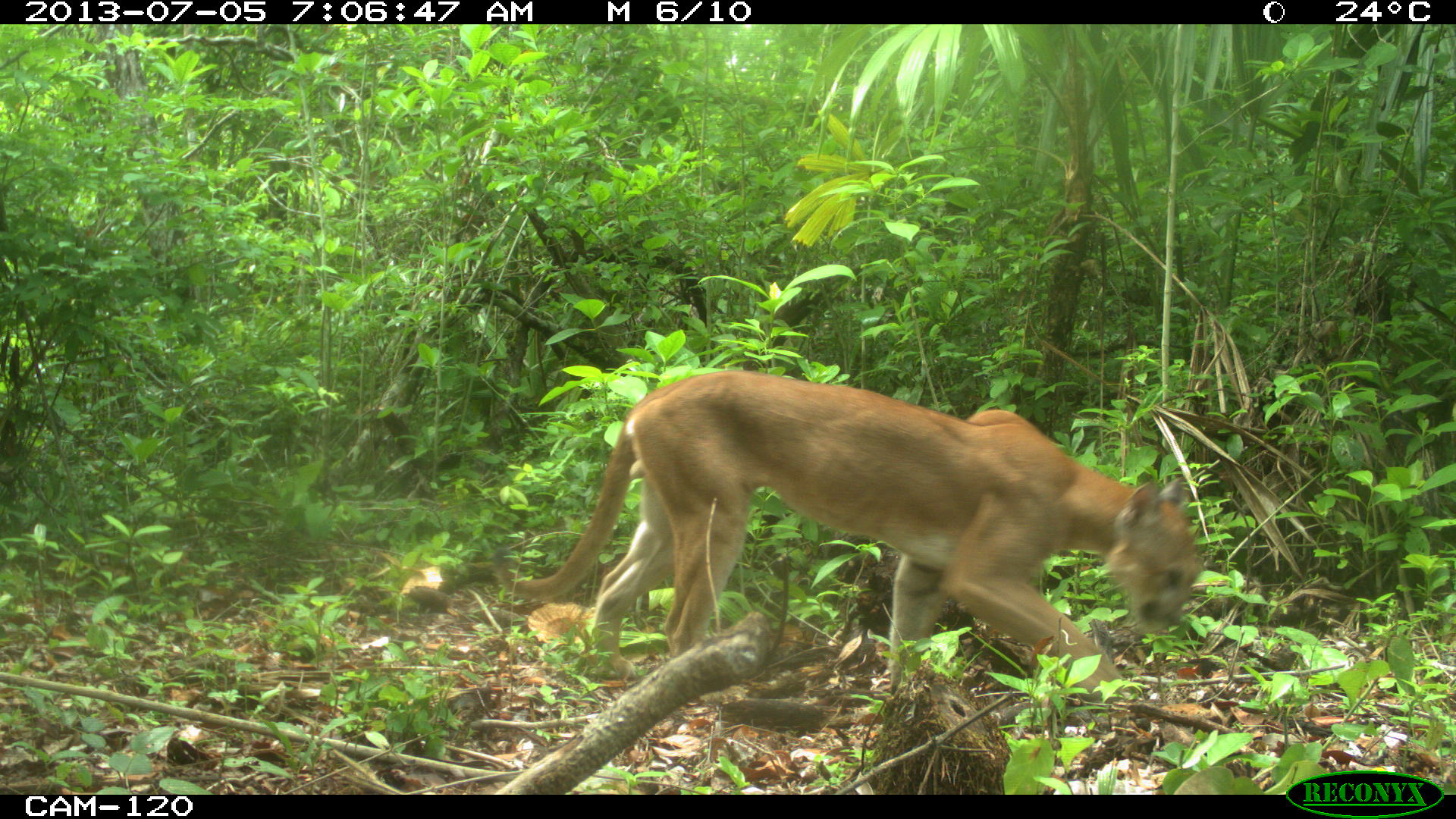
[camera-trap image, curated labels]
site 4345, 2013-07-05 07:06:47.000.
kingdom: Animalia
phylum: Chordata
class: Mammalia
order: Carnivora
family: Felidae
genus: Puma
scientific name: Puma concolor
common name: mountain lion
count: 1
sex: male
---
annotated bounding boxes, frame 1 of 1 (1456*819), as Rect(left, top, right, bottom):
puma concolor: Rect(486, 369, 1200, 694)